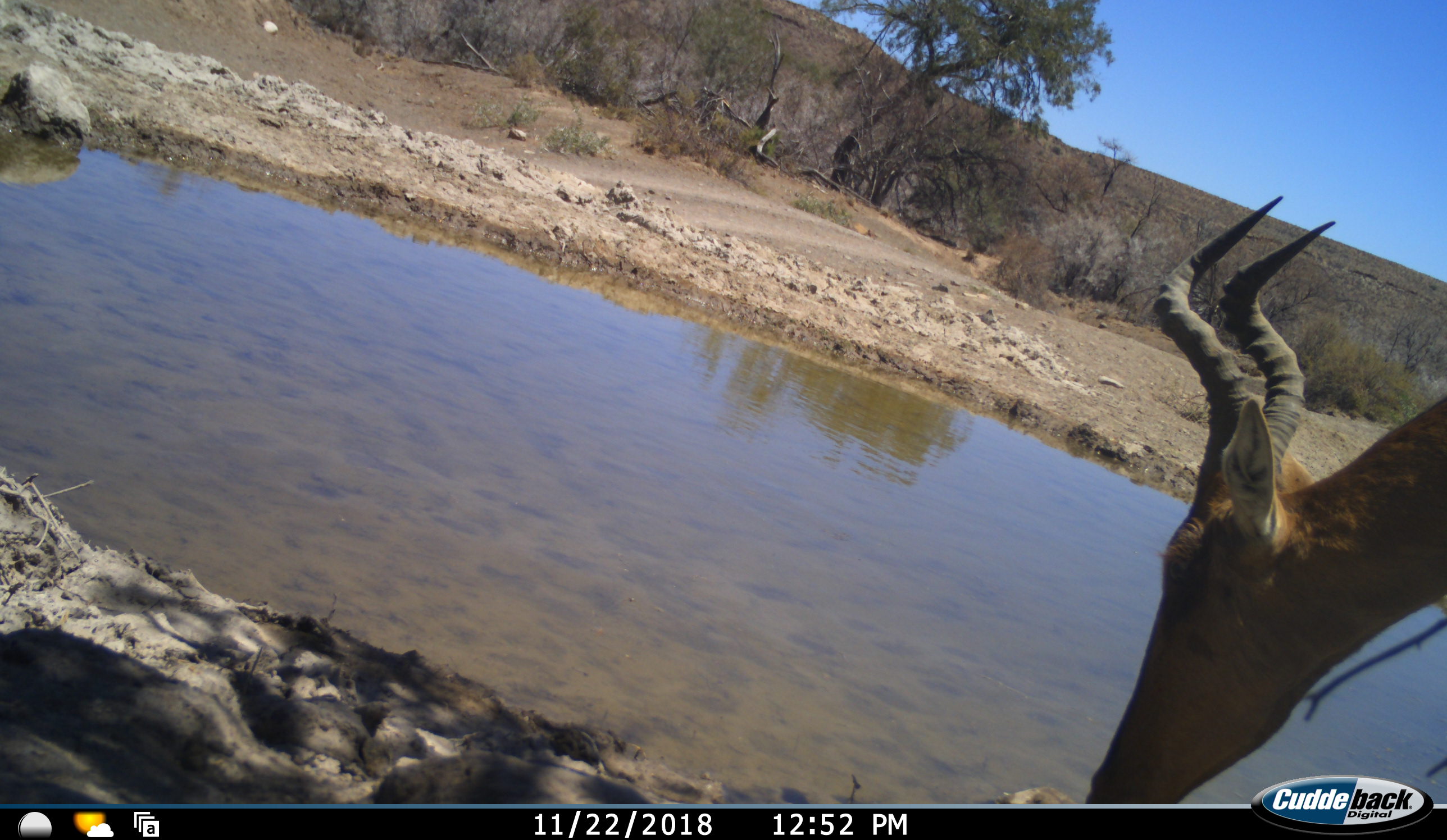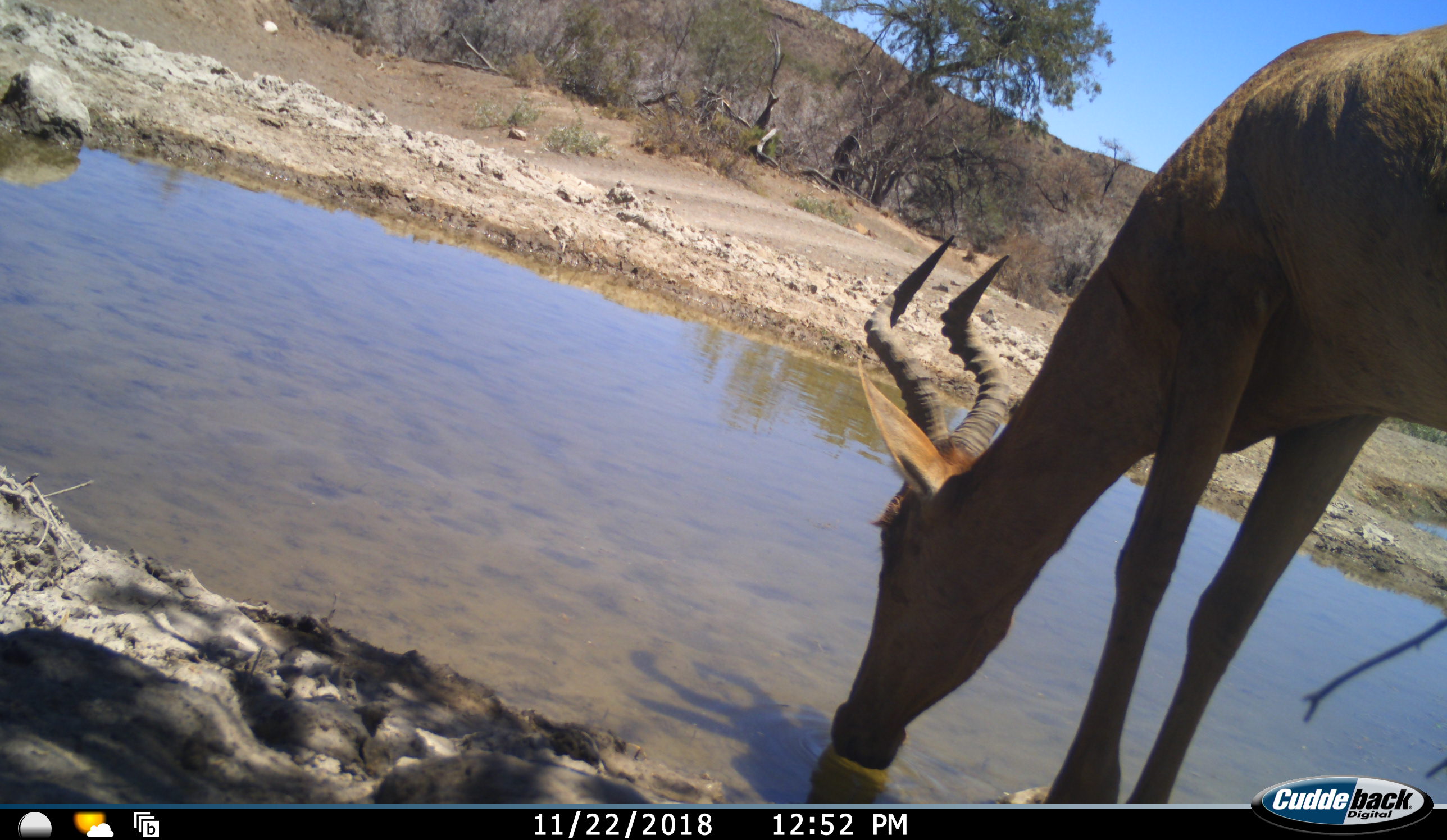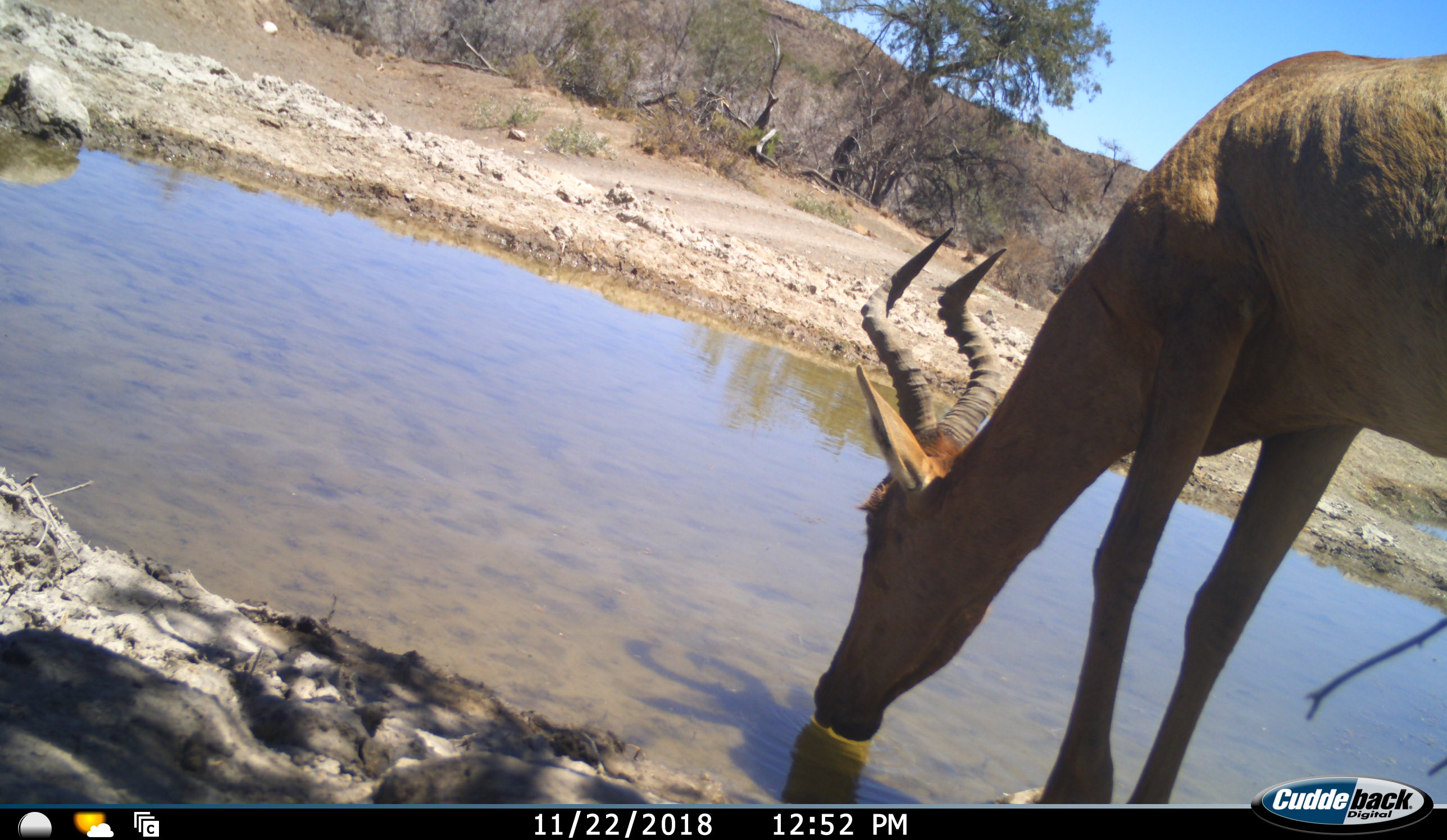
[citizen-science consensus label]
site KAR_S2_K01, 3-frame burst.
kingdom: Animalia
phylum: Chordata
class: Mammalia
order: Artiodactyla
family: Bovidae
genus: Alcelaphus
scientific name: Alcelaphus buselaphus caama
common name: red hartebeest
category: hartebeestred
Hartebeestred (red hartebeest) (Alcelaphus buselaphus caama), count 1. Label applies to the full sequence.